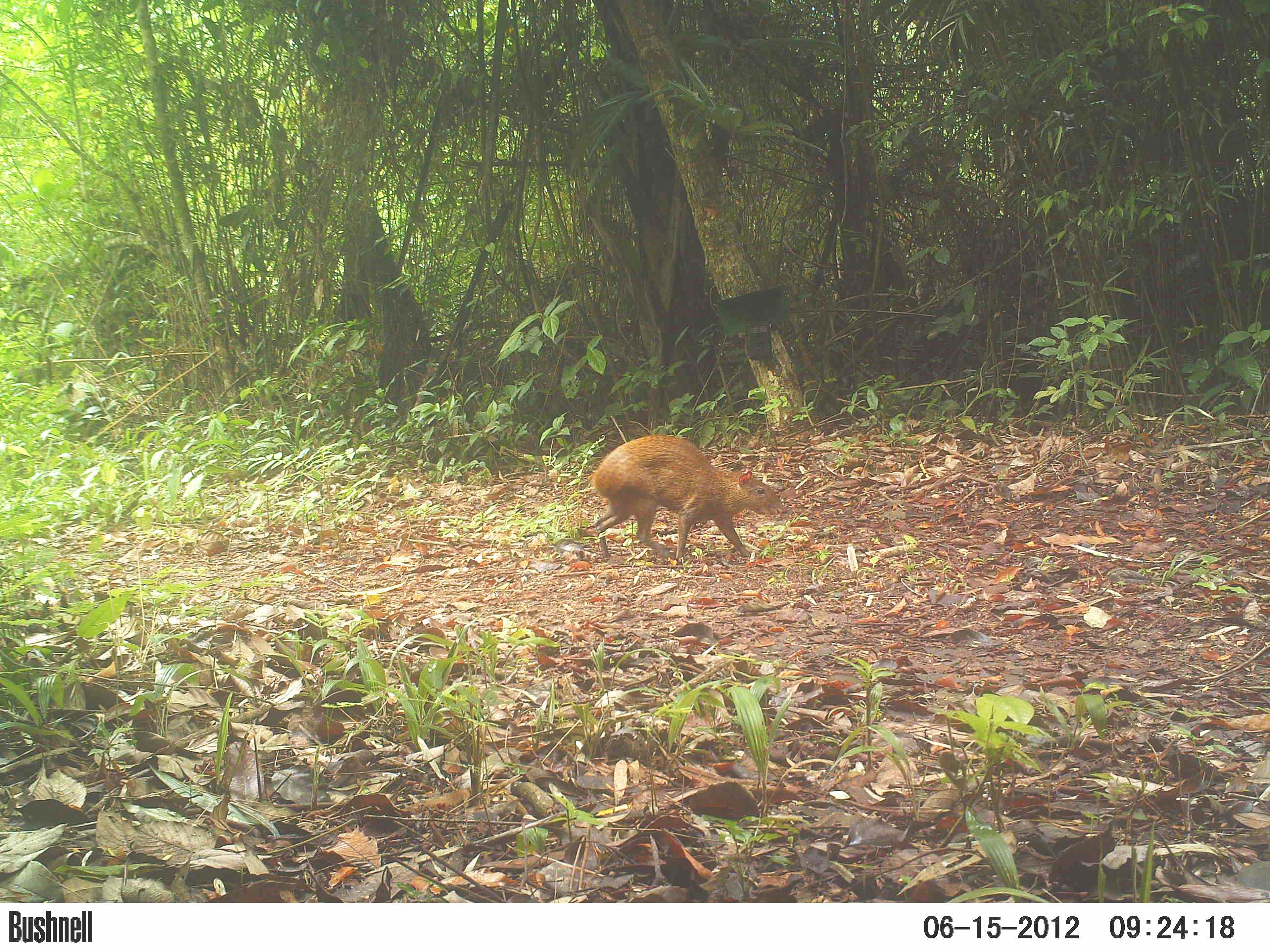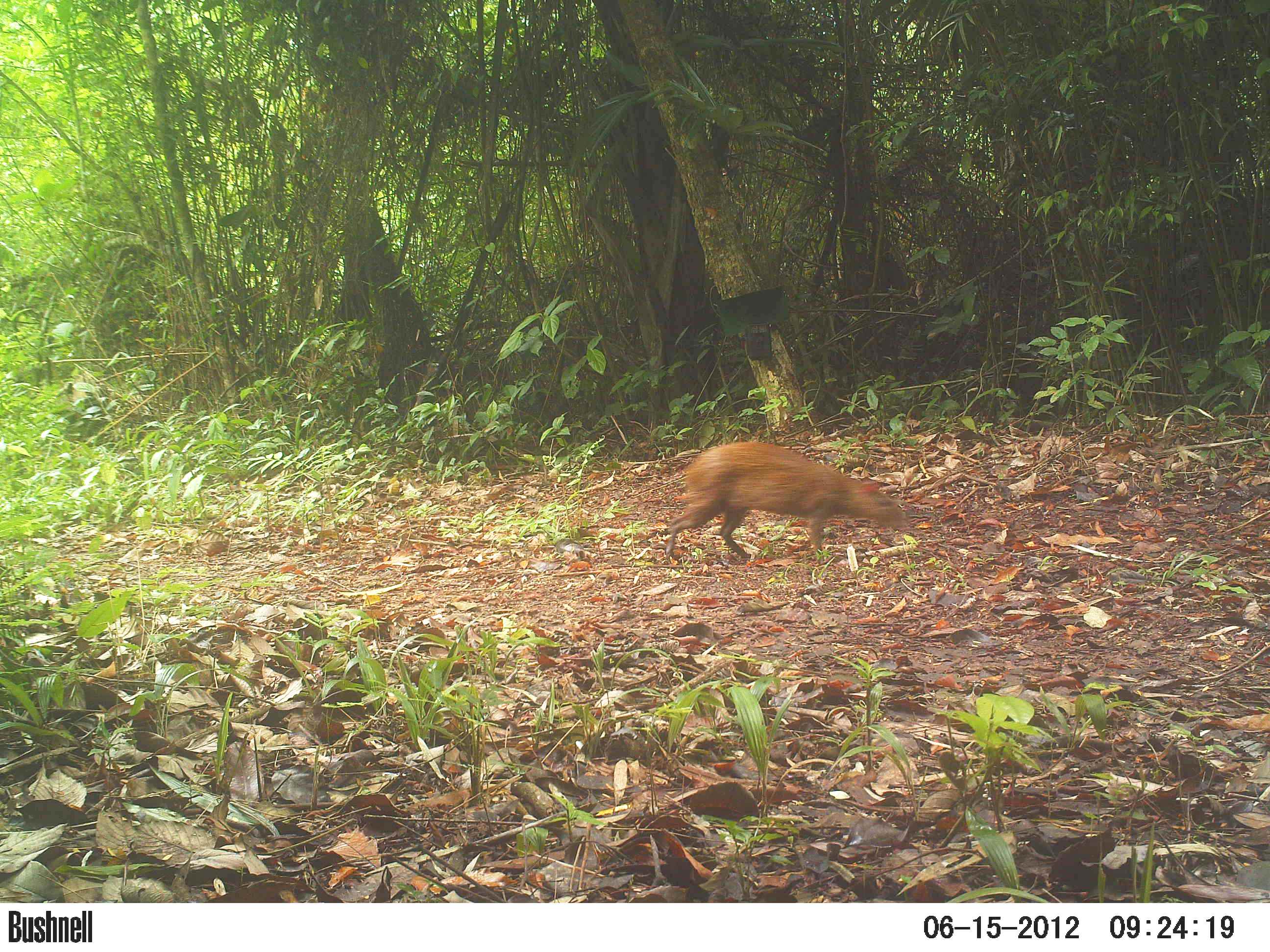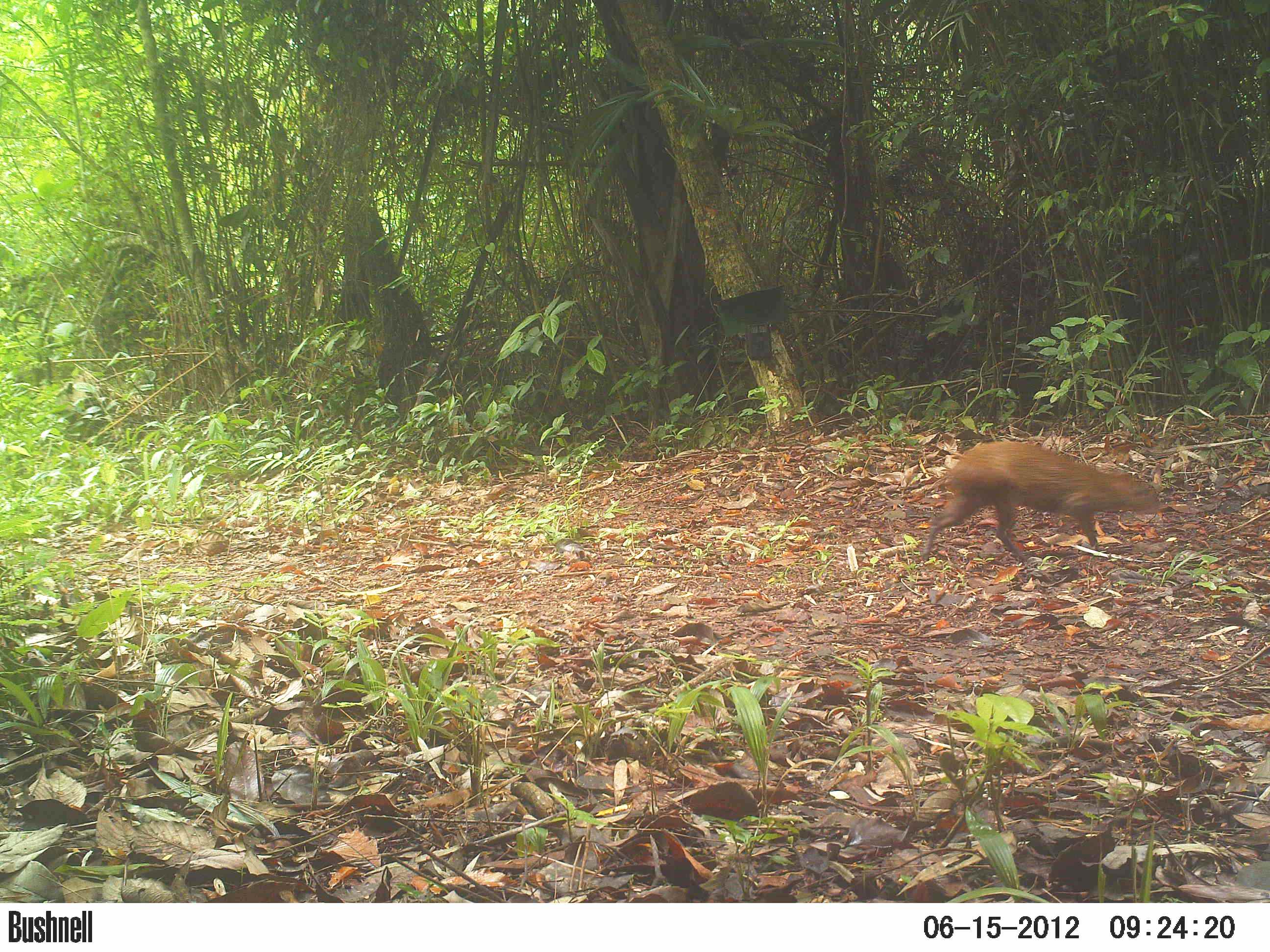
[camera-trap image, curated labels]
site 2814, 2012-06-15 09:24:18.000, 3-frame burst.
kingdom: Animalia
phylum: Chordata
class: Mammalia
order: Rodentia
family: Dasyproctidae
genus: Dasyprocta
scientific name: Dasyprocta punctata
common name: central american agouti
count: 1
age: adult